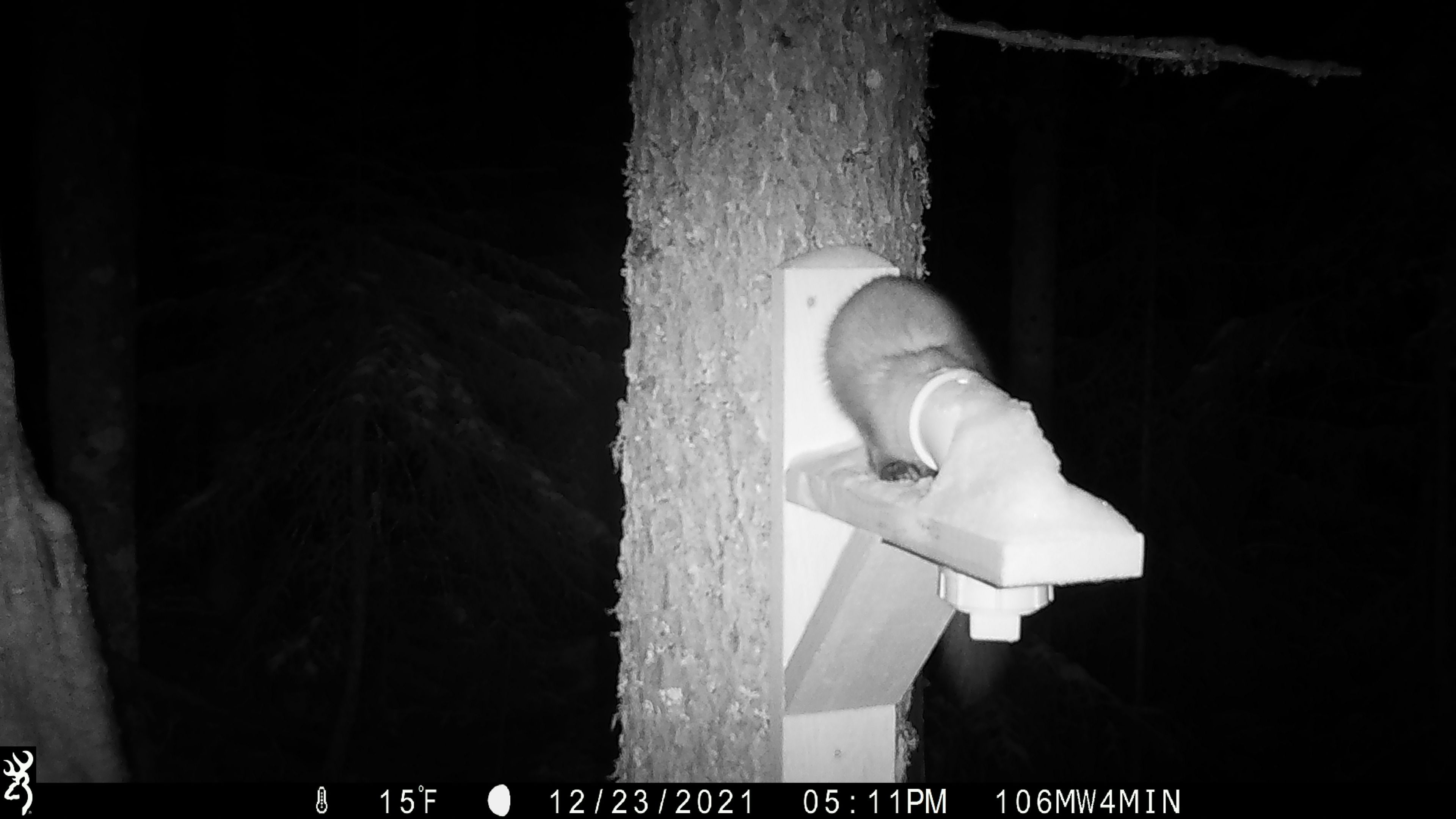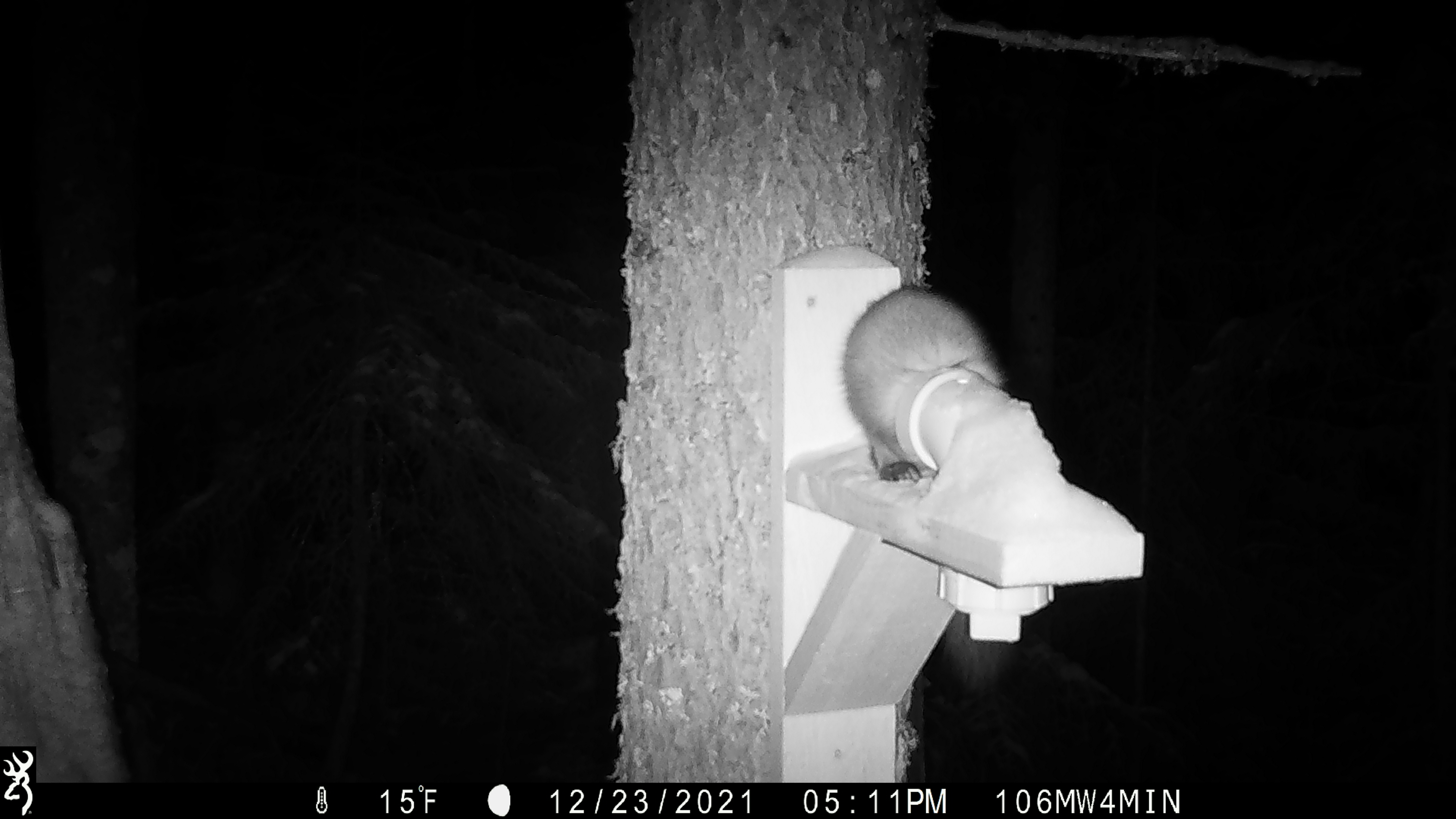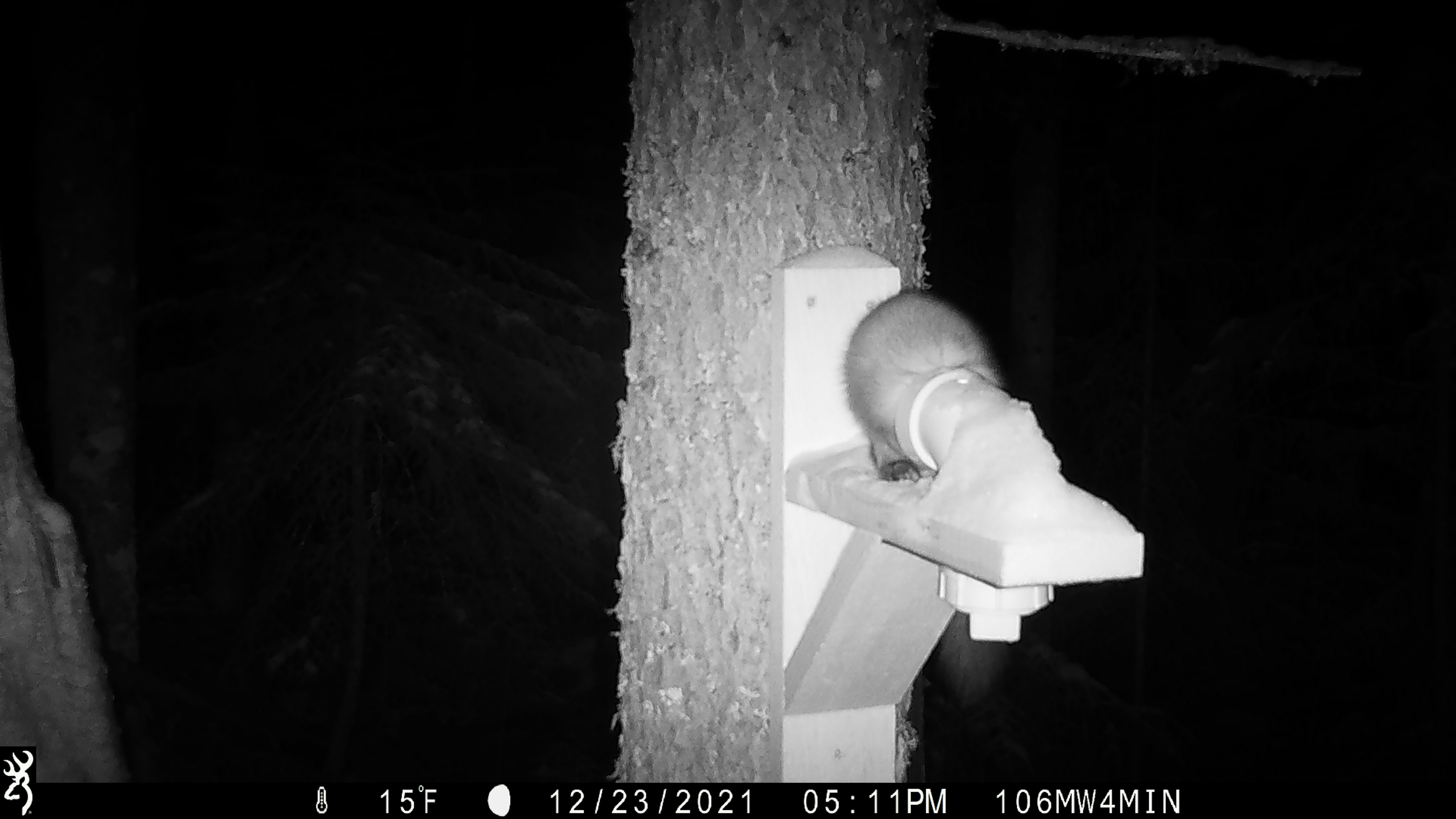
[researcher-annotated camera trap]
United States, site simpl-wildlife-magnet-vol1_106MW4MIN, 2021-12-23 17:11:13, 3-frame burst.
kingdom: Animalia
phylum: Chordata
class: Mammalia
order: Carnivora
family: Mustelidae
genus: Martes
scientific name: Martes americana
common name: american marten